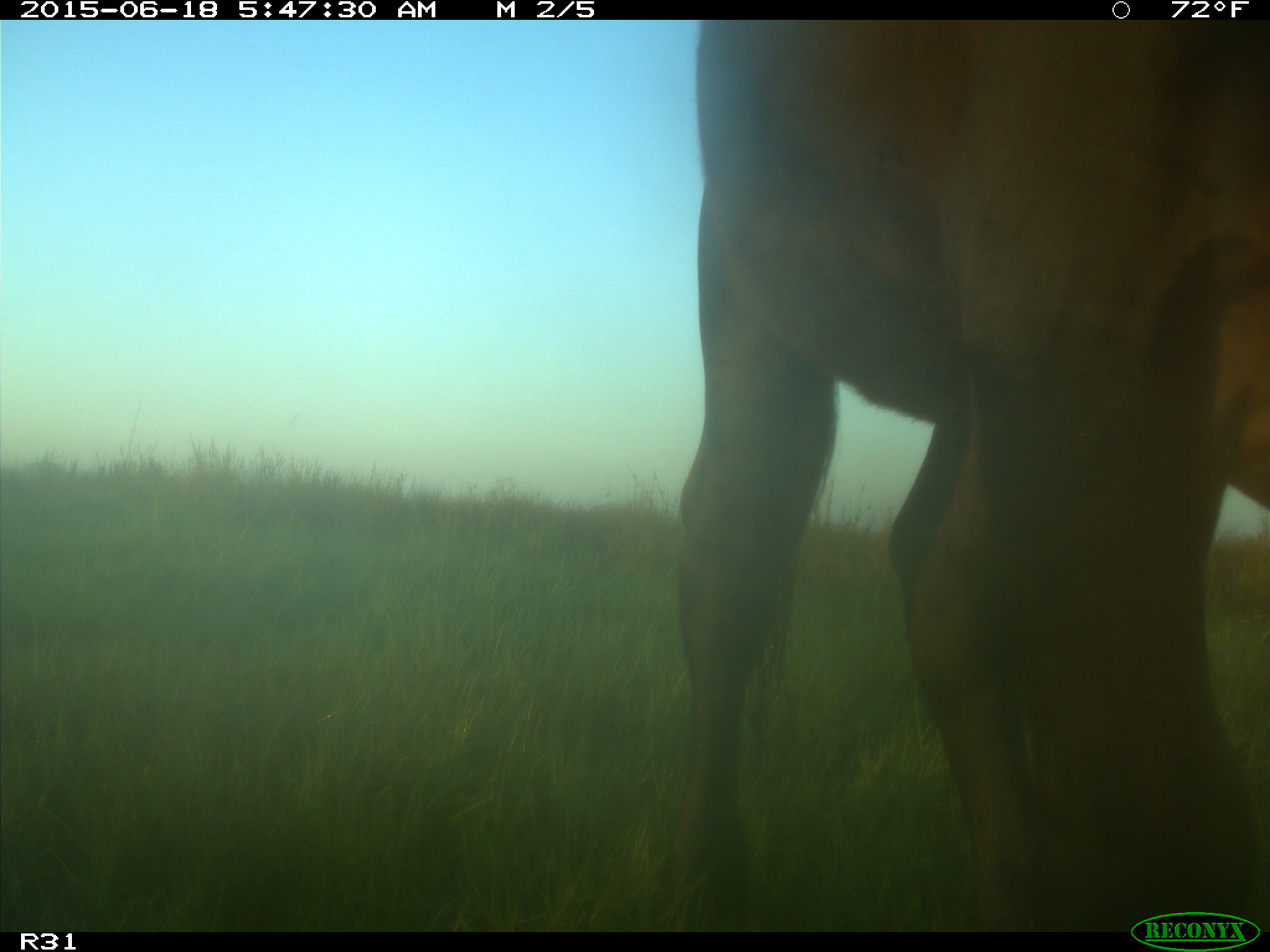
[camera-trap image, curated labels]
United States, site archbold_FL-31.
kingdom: Animalia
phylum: Chordata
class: Mammalia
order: Artiodactyla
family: Bovidae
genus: Bos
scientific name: Bos taurus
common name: domestic cow